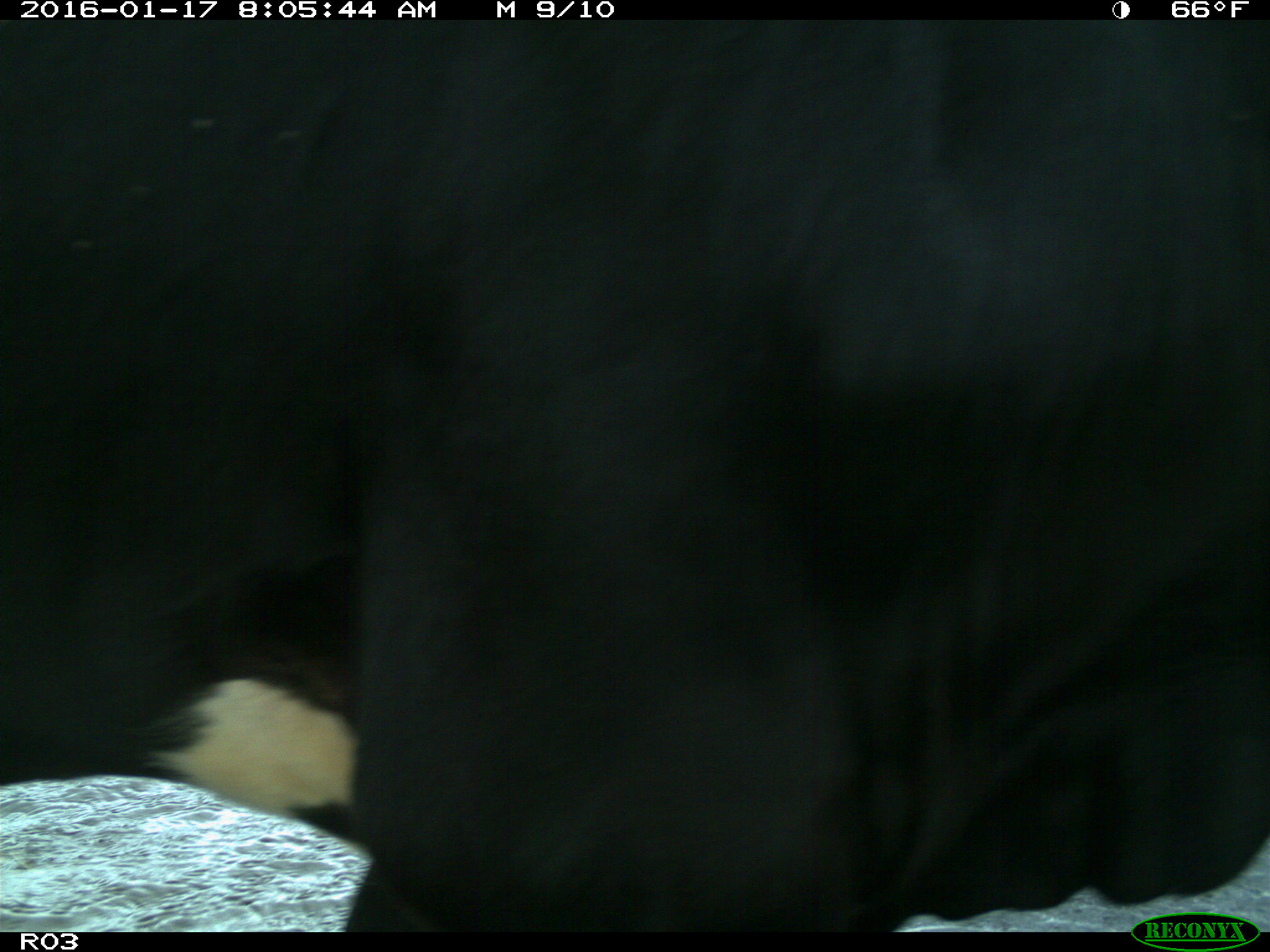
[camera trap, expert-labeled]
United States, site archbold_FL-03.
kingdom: Animalia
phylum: Chordata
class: Mammalia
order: Artiodactyla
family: Bovidae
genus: Bos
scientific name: Bos taurus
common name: domestic cow